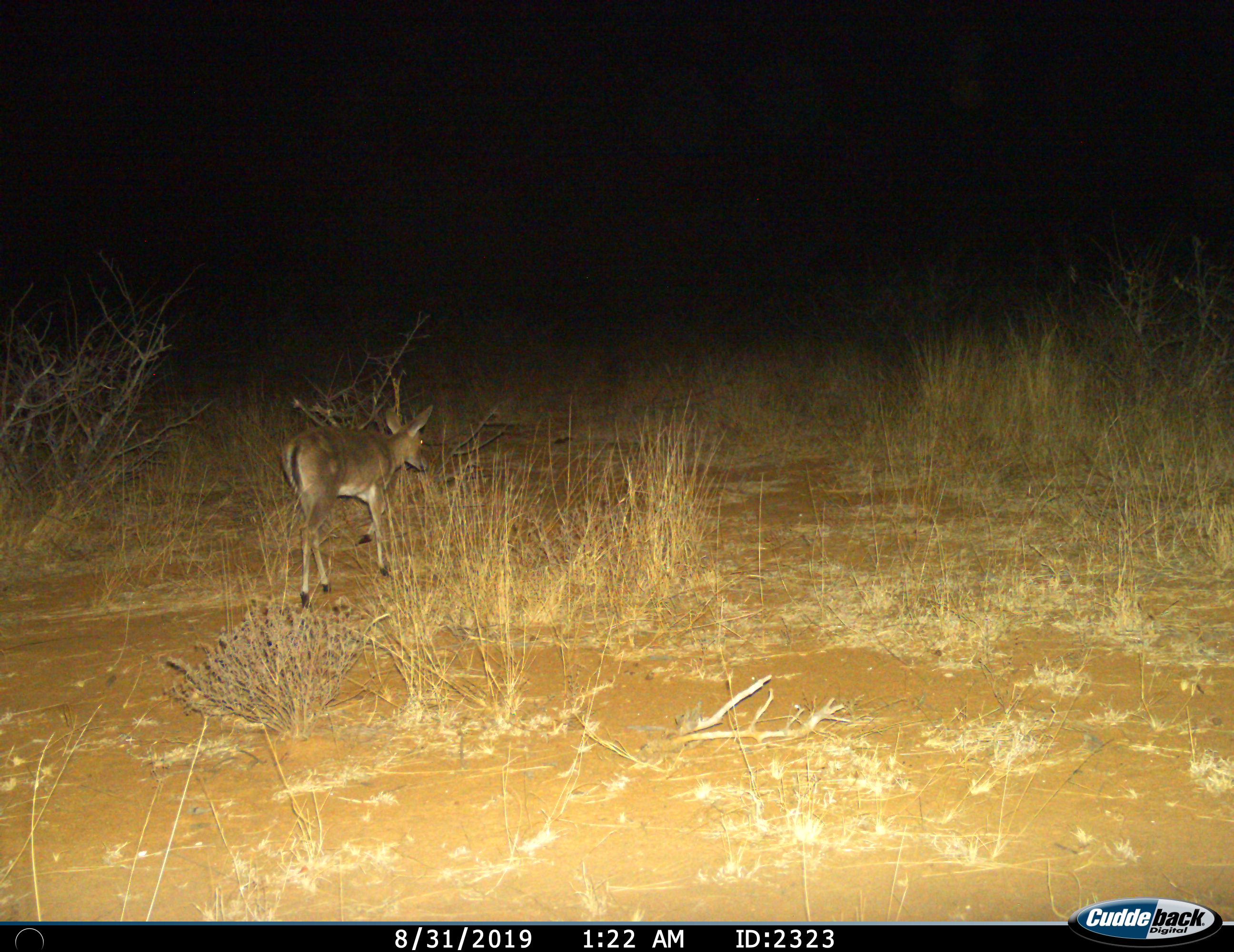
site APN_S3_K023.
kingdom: Animalia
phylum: Chordata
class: Mammalia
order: Artiodactyla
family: Bovidae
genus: Sylvicapra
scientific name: Sylvicapra grimmia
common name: common duiker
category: duikercommongrey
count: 1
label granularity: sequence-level